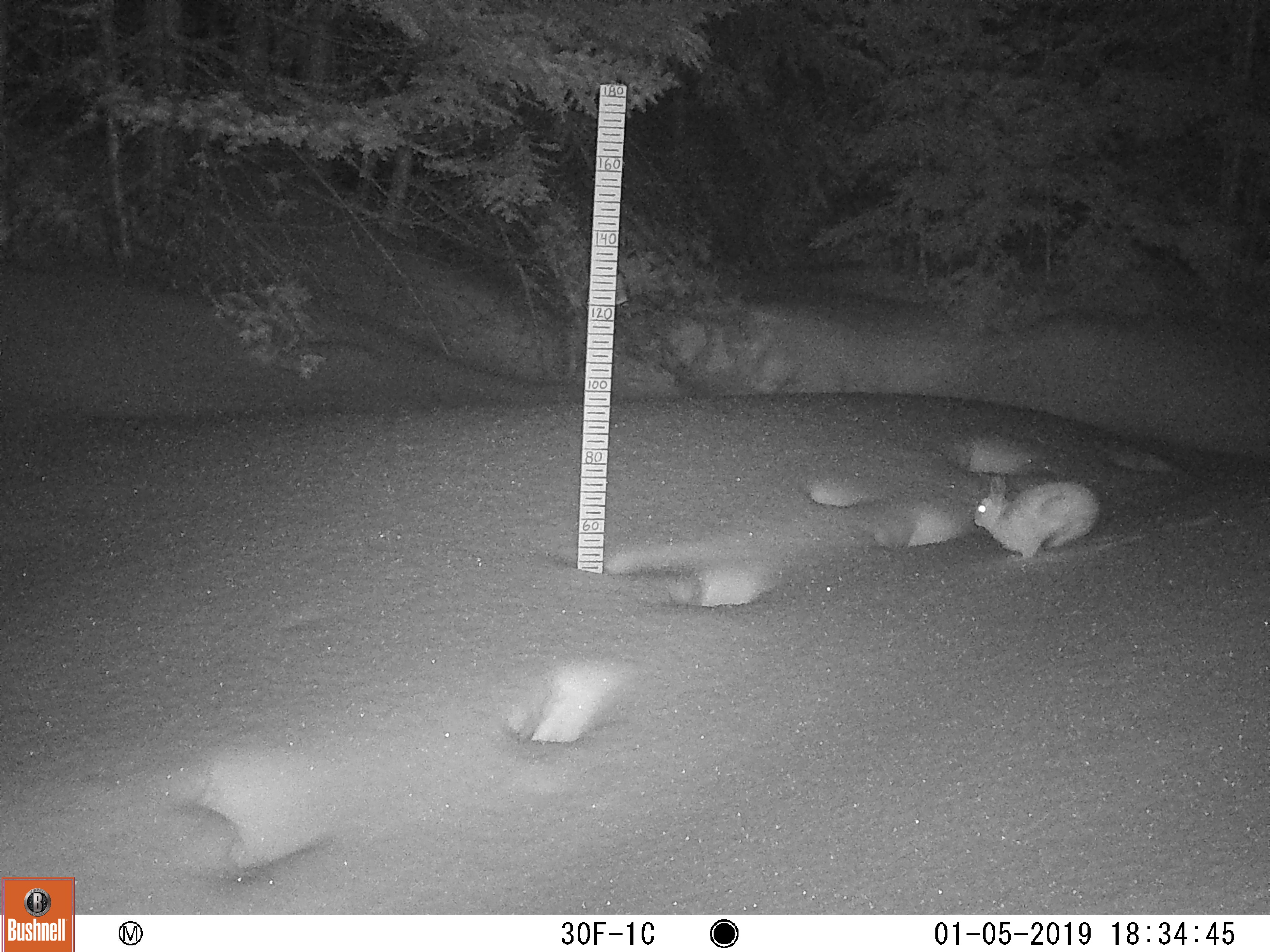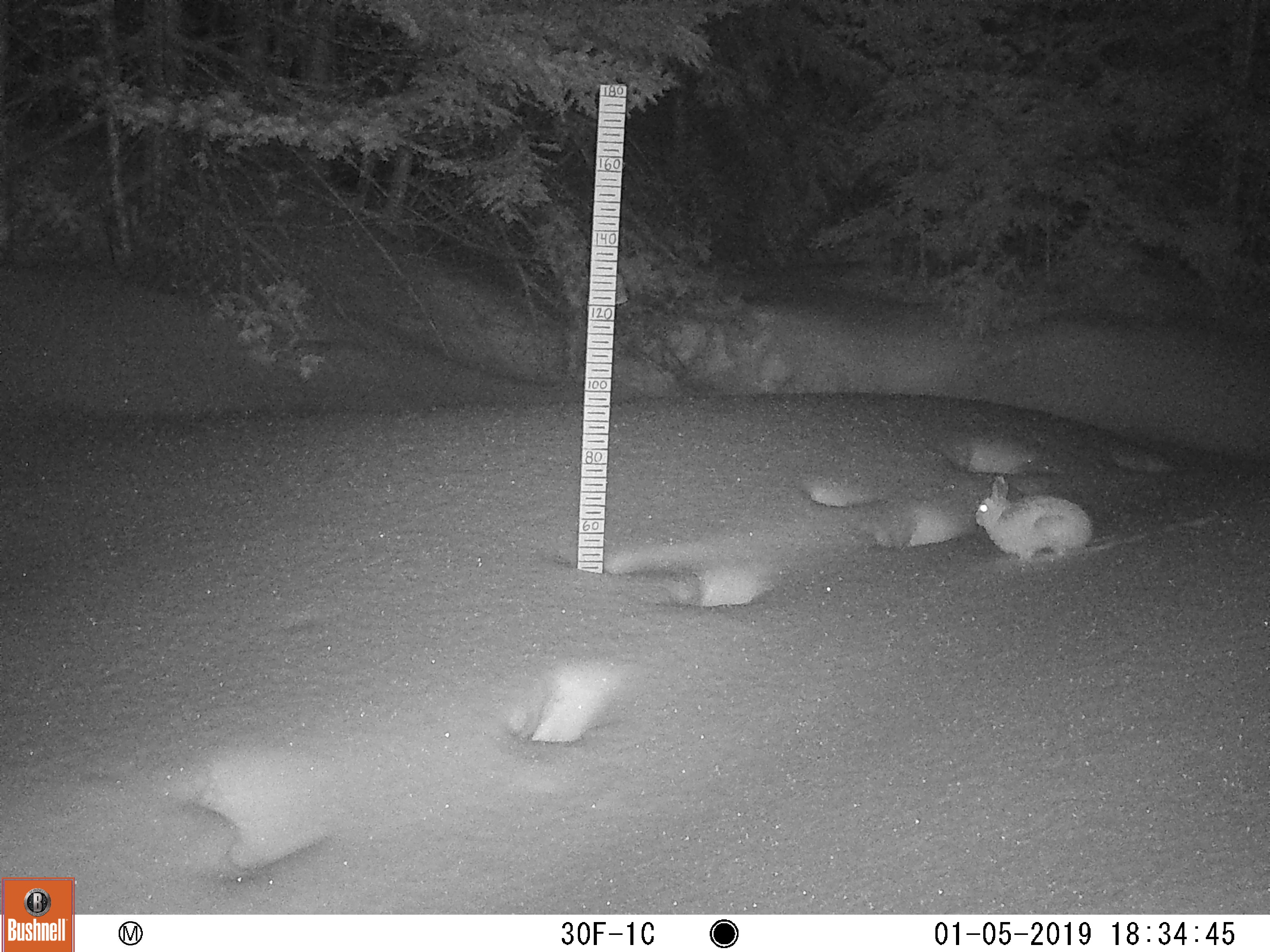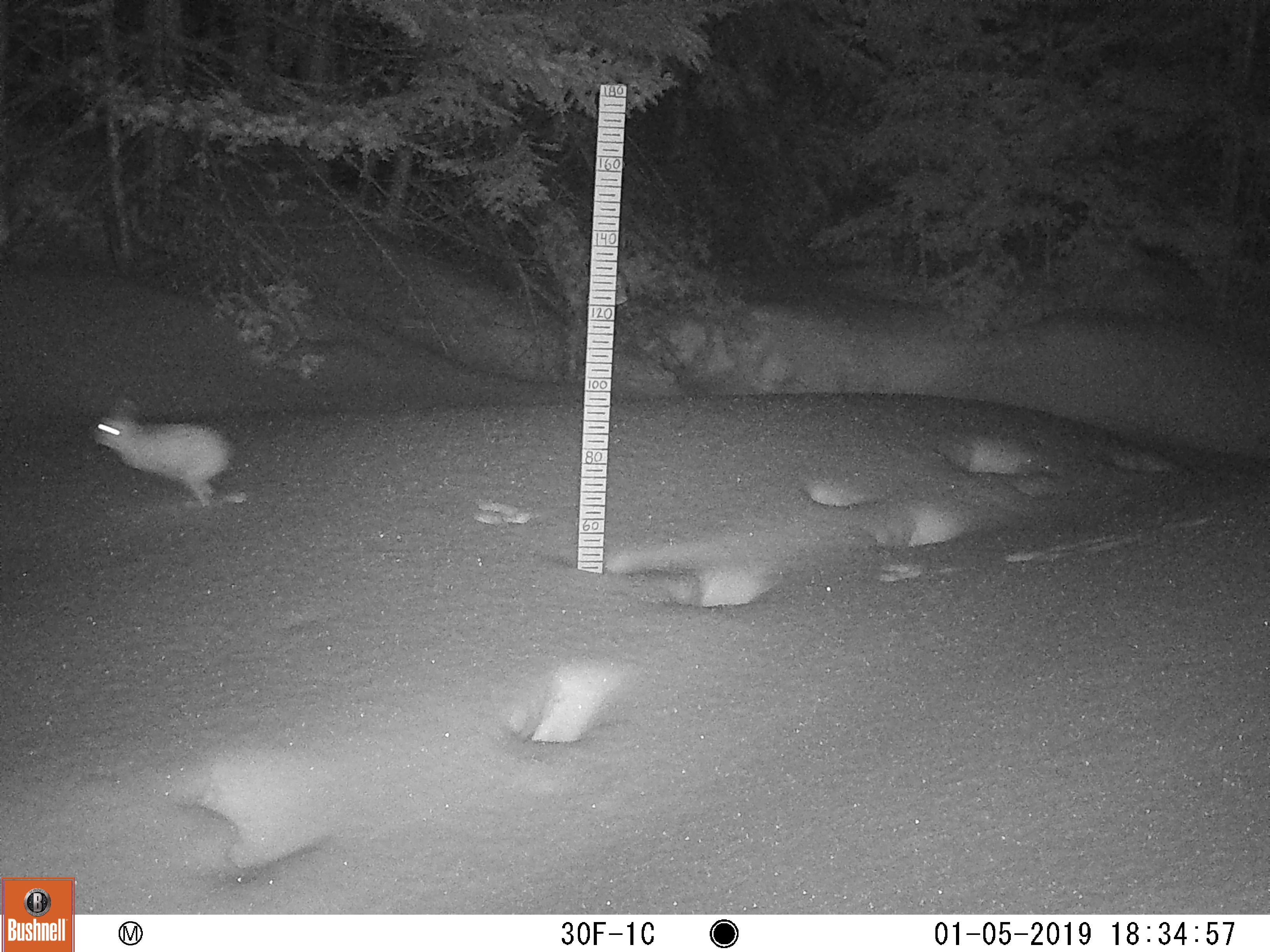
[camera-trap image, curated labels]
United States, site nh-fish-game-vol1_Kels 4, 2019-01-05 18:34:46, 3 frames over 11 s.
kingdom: Animalia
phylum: Chordata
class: Mammalia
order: Lagomorpha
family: Leporidae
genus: Lepus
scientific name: Lepus americanus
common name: snowshoe hare